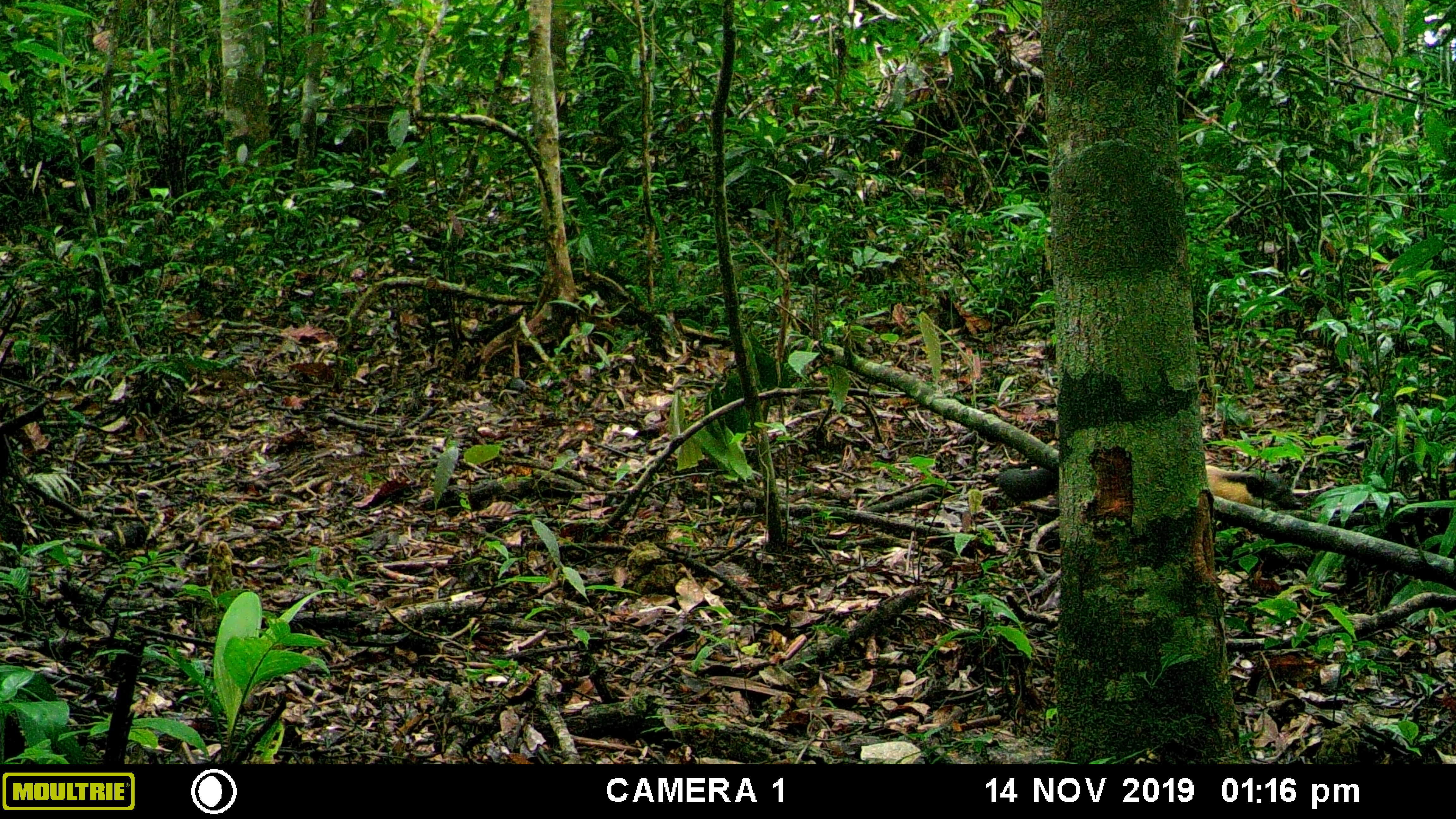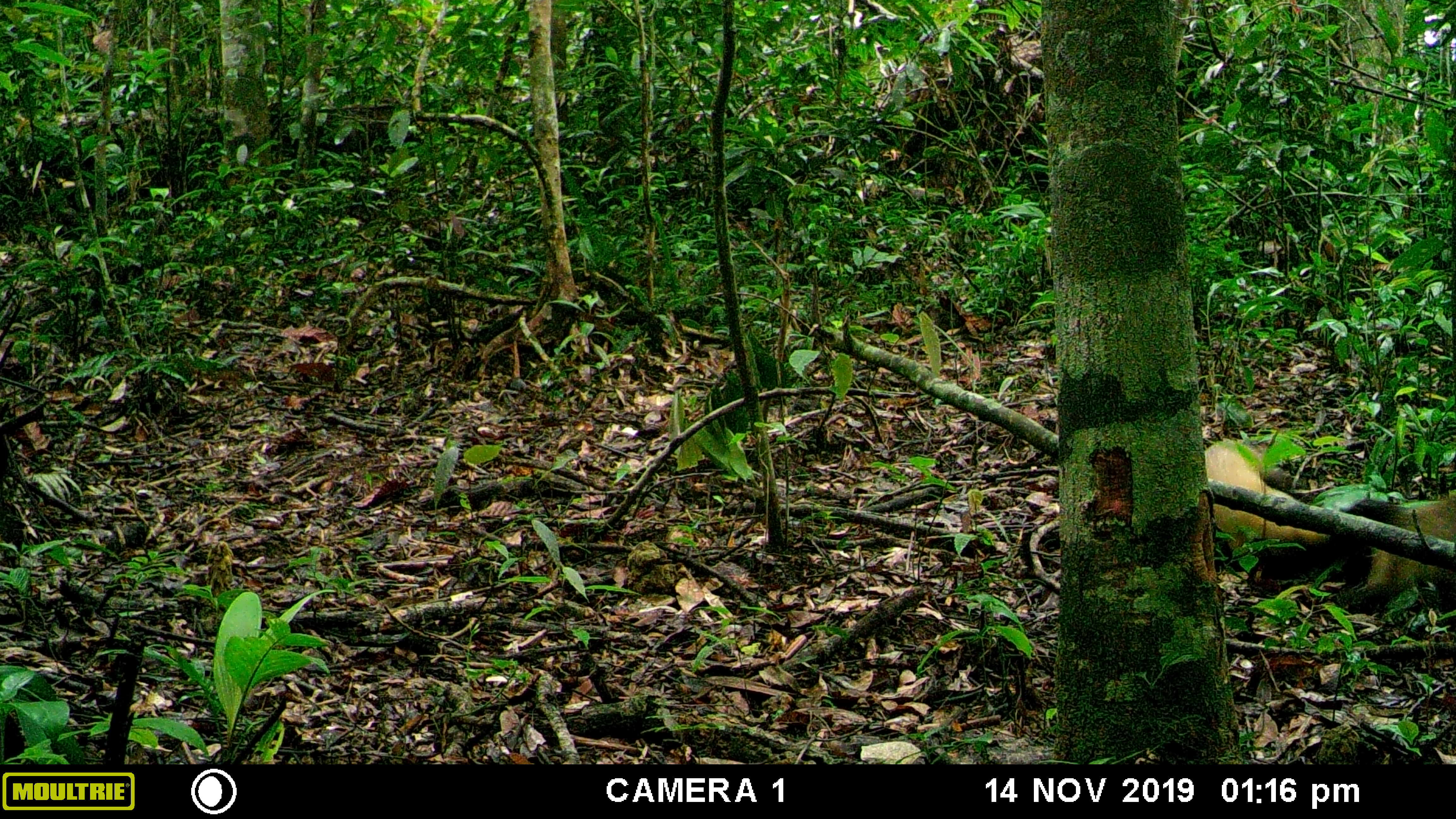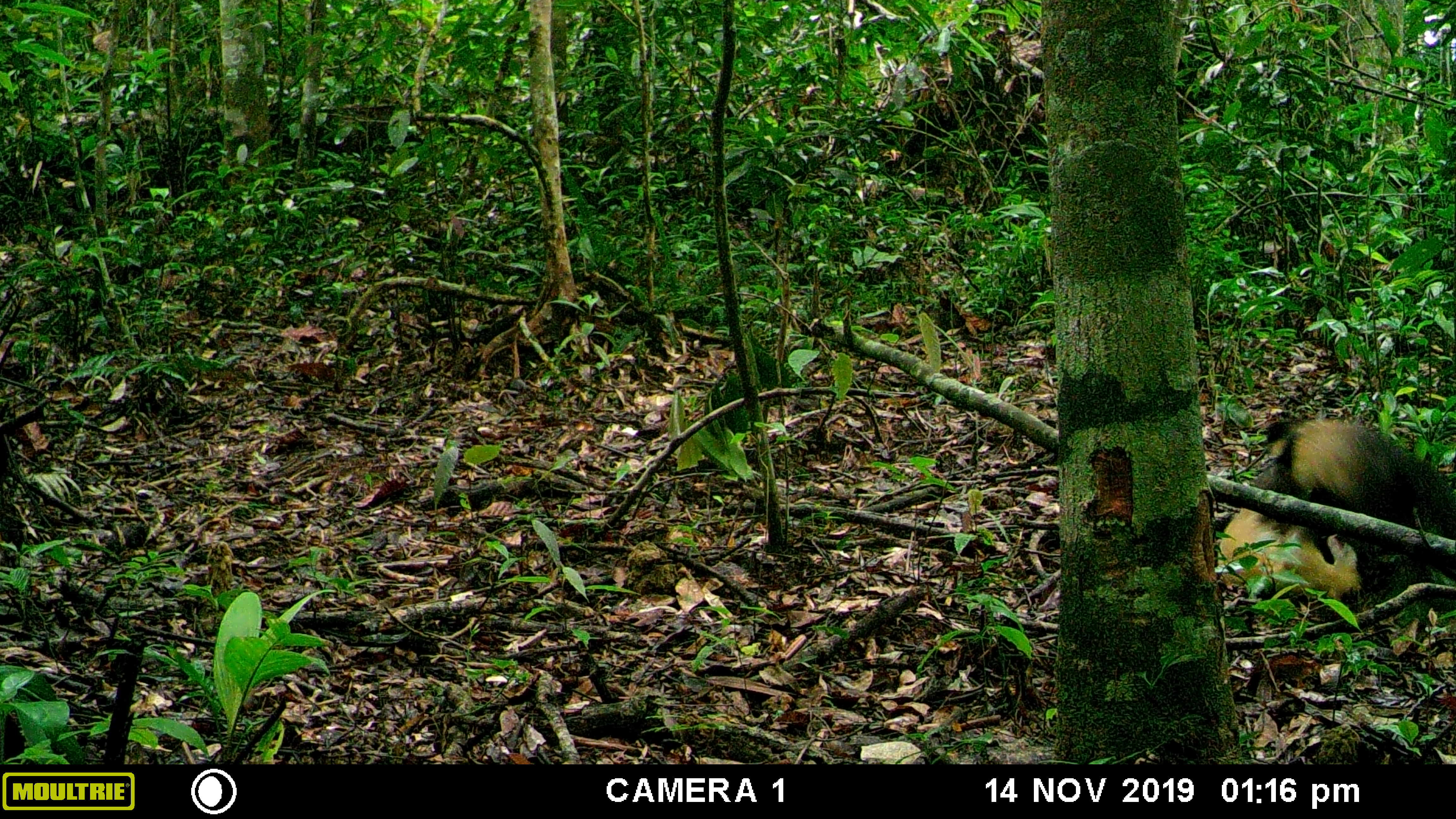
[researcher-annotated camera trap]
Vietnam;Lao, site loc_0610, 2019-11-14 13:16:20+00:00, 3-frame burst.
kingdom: Animalia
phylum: Chordata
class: Mammalia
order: Carnivora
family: Mustelidae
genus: Martes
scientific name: Martes flavigula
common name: yellow-throated marten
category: yellow throated marten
Yellow throated marten (yellow-throated marten) (Martes flavigula). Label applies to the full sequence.